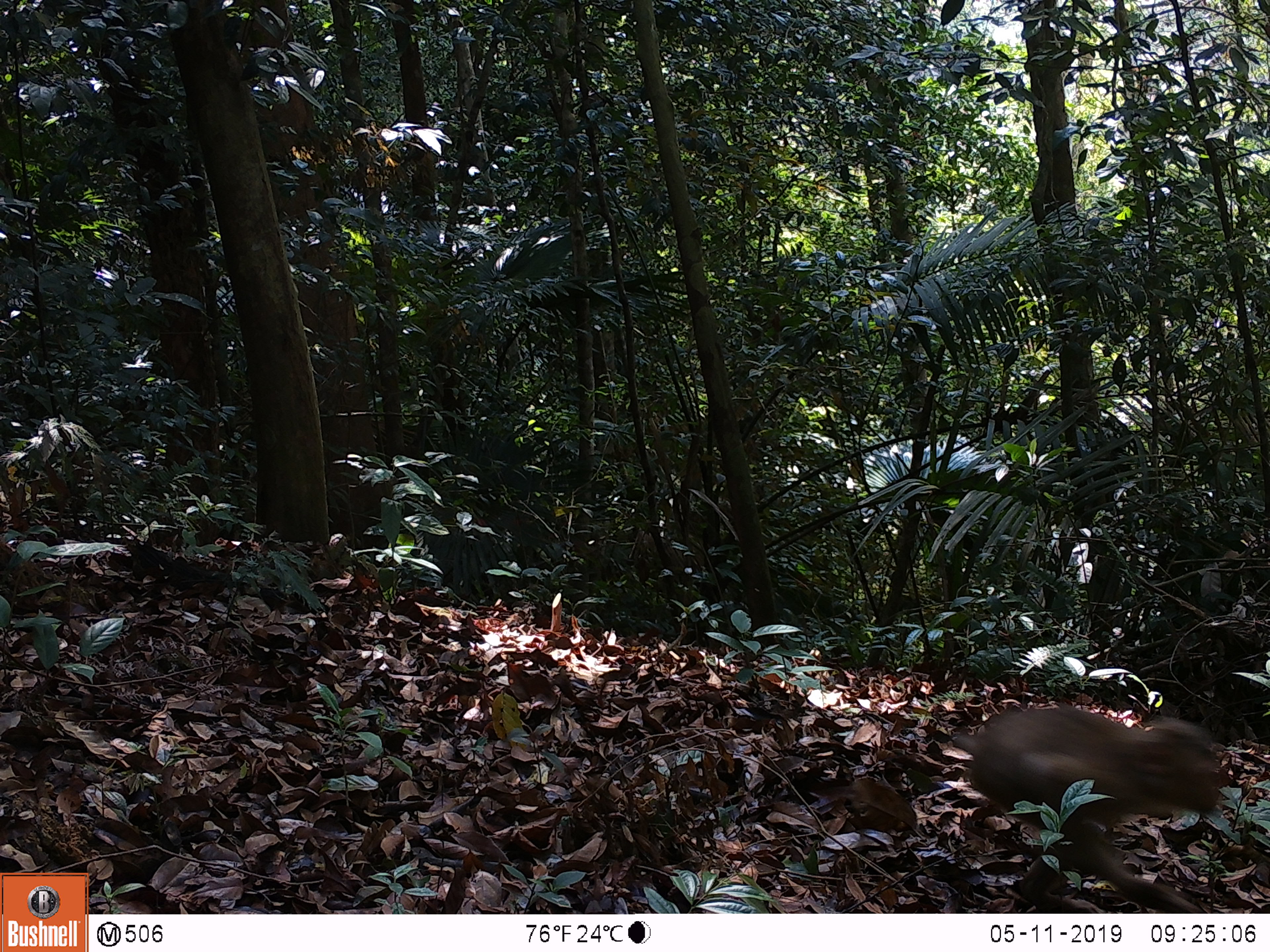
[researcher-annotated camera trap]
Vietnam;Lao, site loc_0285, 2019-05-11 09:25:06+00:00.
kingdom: Animalia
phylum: Chordata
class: Mammalia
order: Primates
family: Cercopithecidae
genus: Macaca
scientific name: Macaca nemestrina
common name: pig-tailed macaque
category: pig tailed macaque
Pig tailed macaque (pig-tailed macaque) (Macaca nemestrina). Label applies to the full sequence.